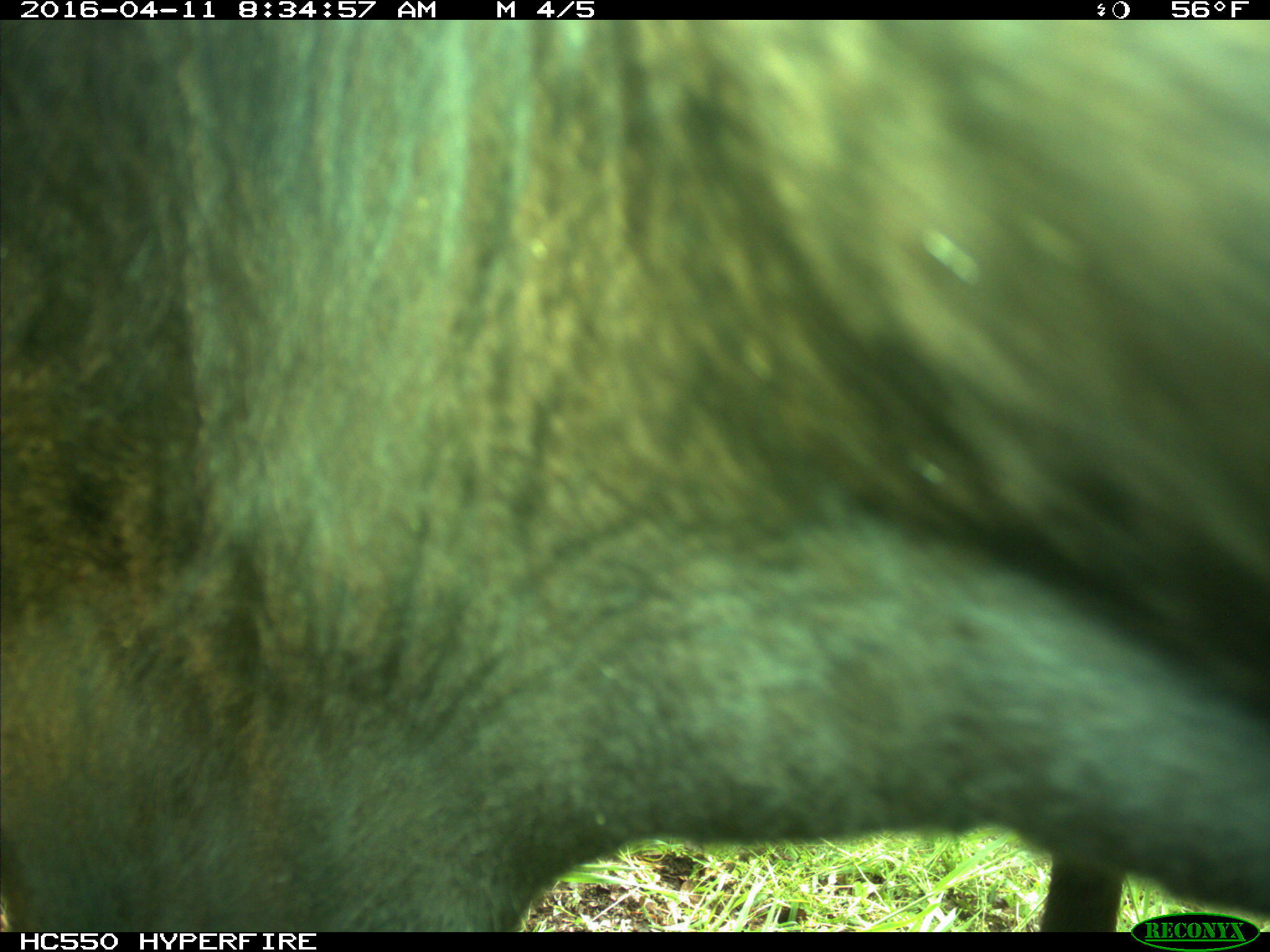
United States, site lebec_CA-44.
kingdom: Animalia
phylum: Chordata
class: Mammalia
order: Artiodactyla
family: Bovidae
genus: Bos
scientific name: Bos taurus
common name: domestic cow